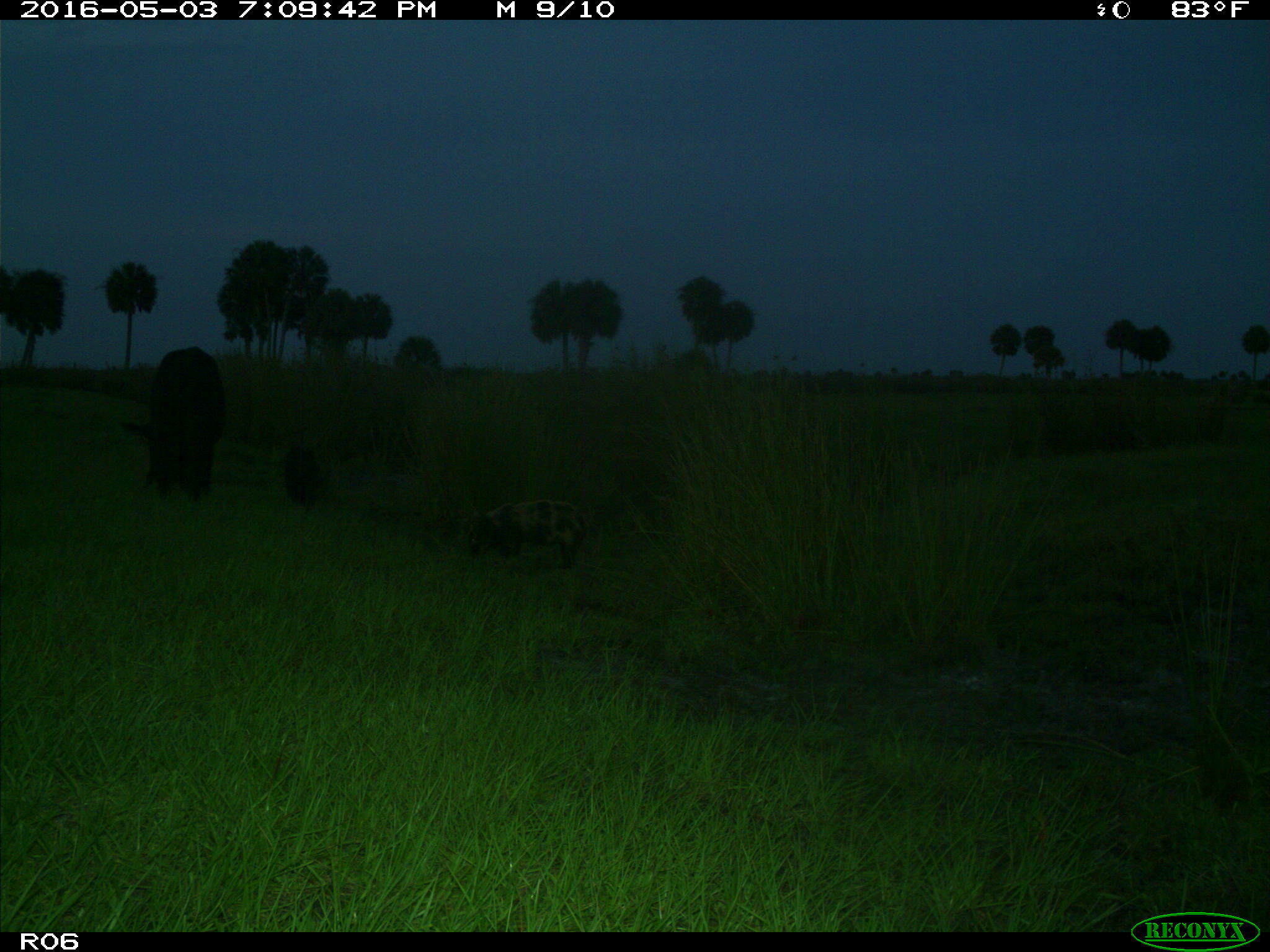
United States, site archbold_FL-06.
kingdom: Animalia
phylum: Chordata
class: Mammalia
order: Artiodactyla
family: Suidae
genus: Sus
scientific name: Sus scrofa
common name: wild boar